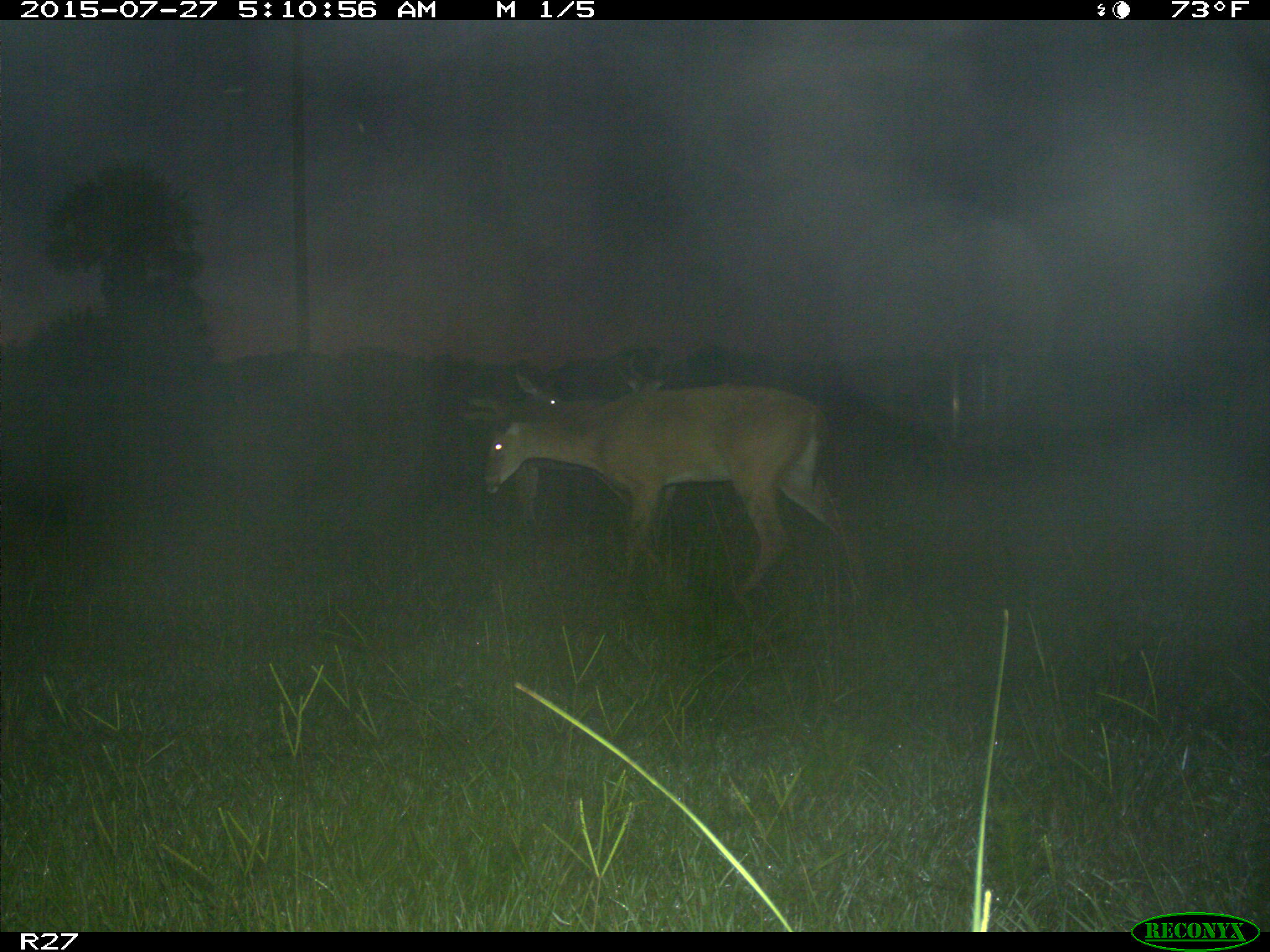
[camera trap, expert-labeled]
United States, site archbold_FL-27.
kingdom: Animalia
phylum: Chordata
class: Mammalia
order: Artiodactyla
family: Cervidae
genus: Odocoileus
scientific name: Odocoileus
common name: deer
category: unidentified deer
Unidentified deer (deer) (Odocoileus).